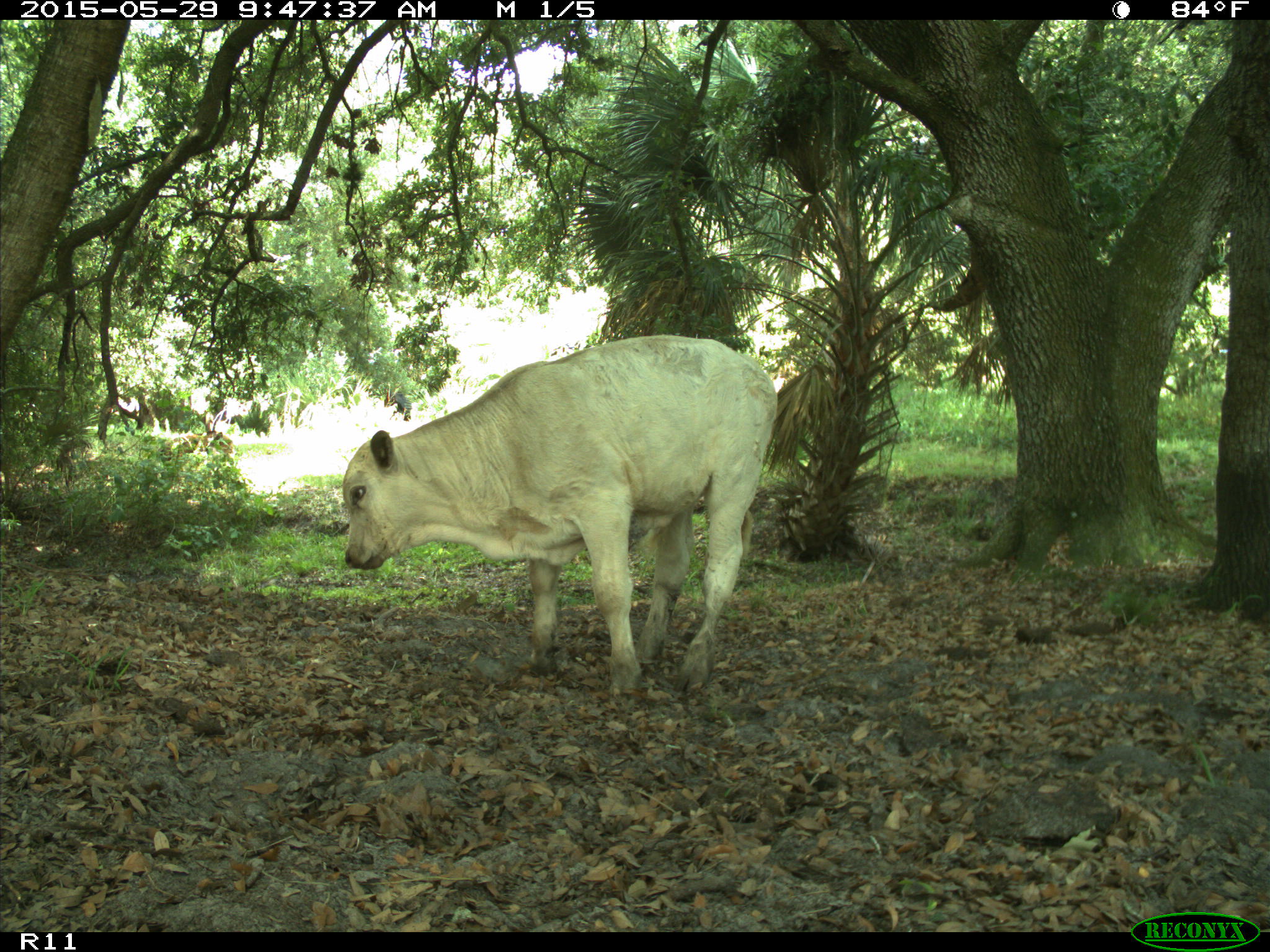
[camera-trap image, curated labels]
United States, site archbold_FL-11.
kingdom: Animalia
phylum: Chordata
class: Mammalia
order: Artiodactyla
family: Bovidae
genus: Bos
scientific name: Bos taurus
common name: domestic cow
Bos taurus (domestic cow).